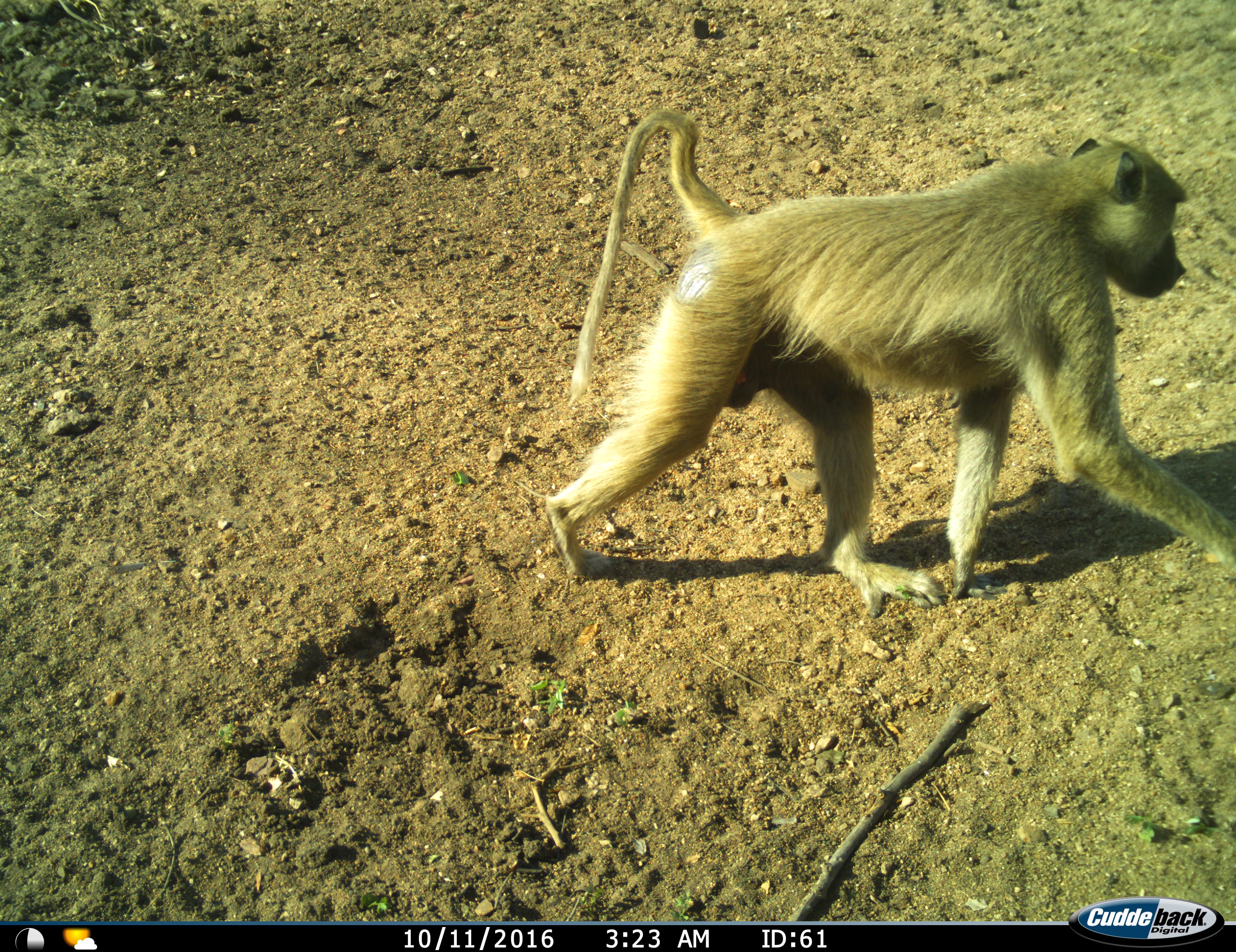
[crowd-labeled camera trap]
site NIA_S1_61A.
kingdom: Animalia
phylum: Chordata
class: Mammalia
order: Primates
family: Cercopithecidae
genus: Papio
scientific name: Papio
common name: baboon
Baboon (Papio), count 1. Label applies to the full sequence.